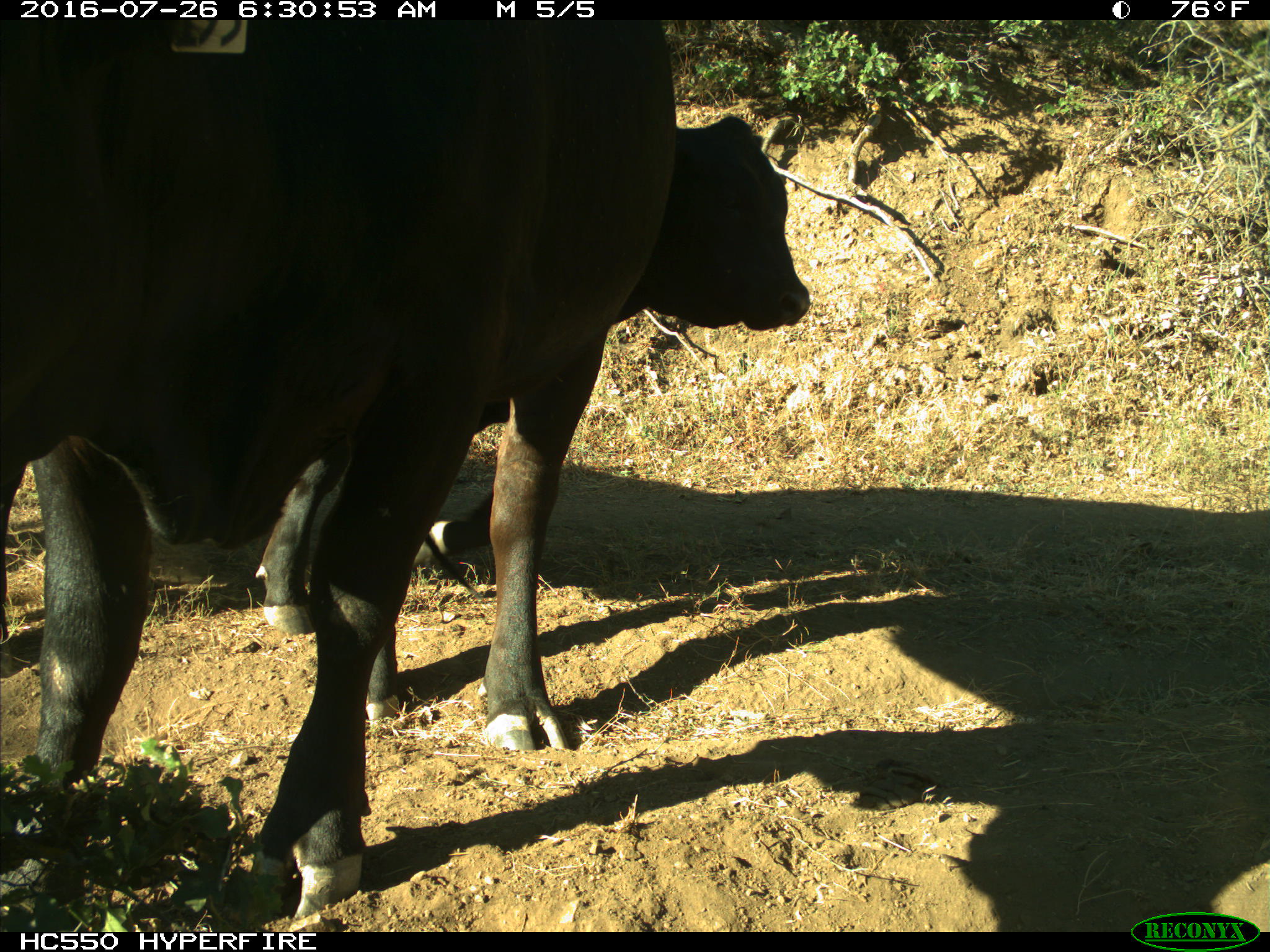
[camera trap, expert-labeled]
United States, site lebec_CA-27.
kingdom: Animalia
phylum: Chordata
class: Mammalia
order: Artiodactyla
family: Bovidae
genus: Bos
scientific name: Bos taurus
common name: domestic cow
Bos taurus (domestic cow).